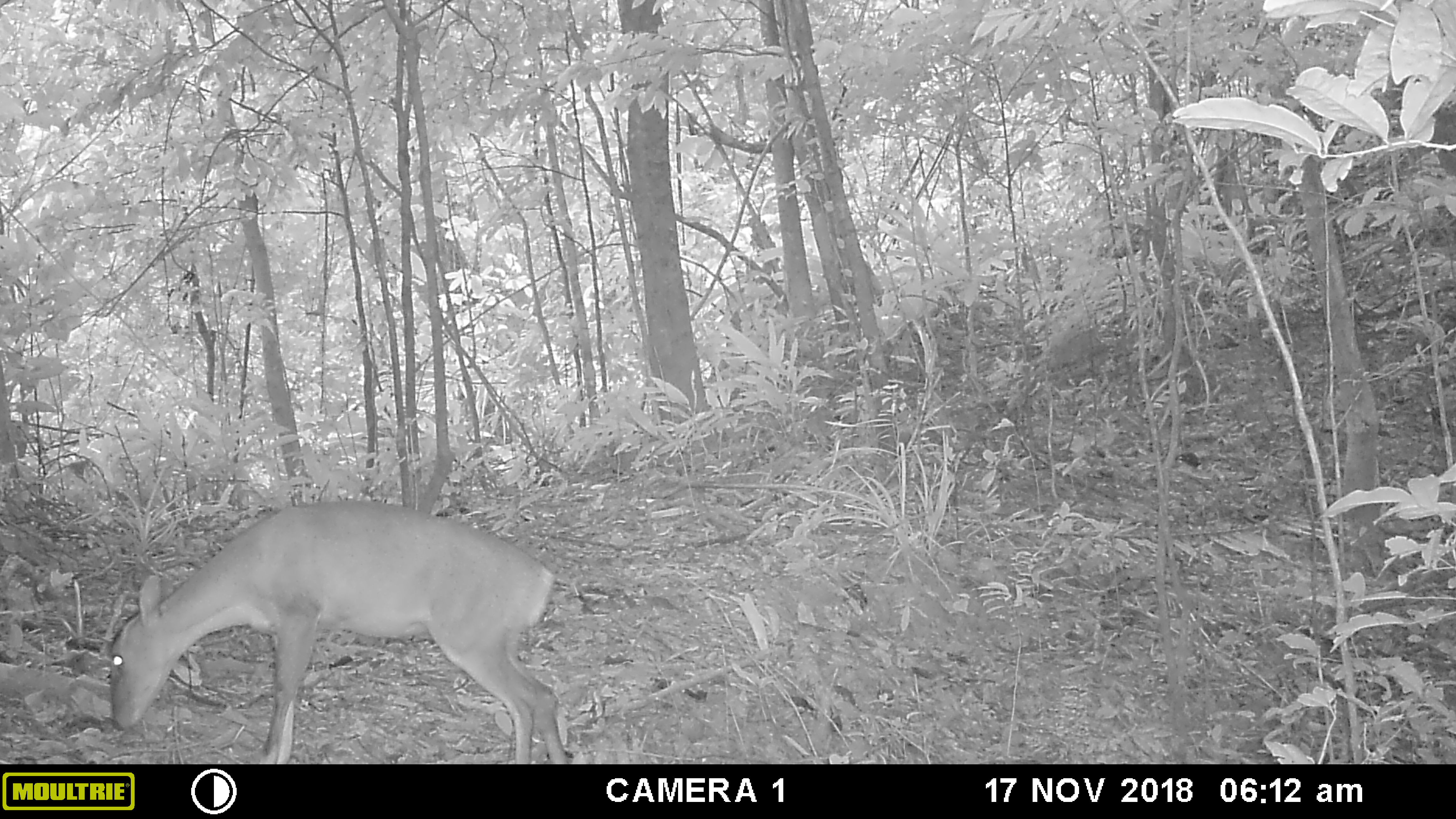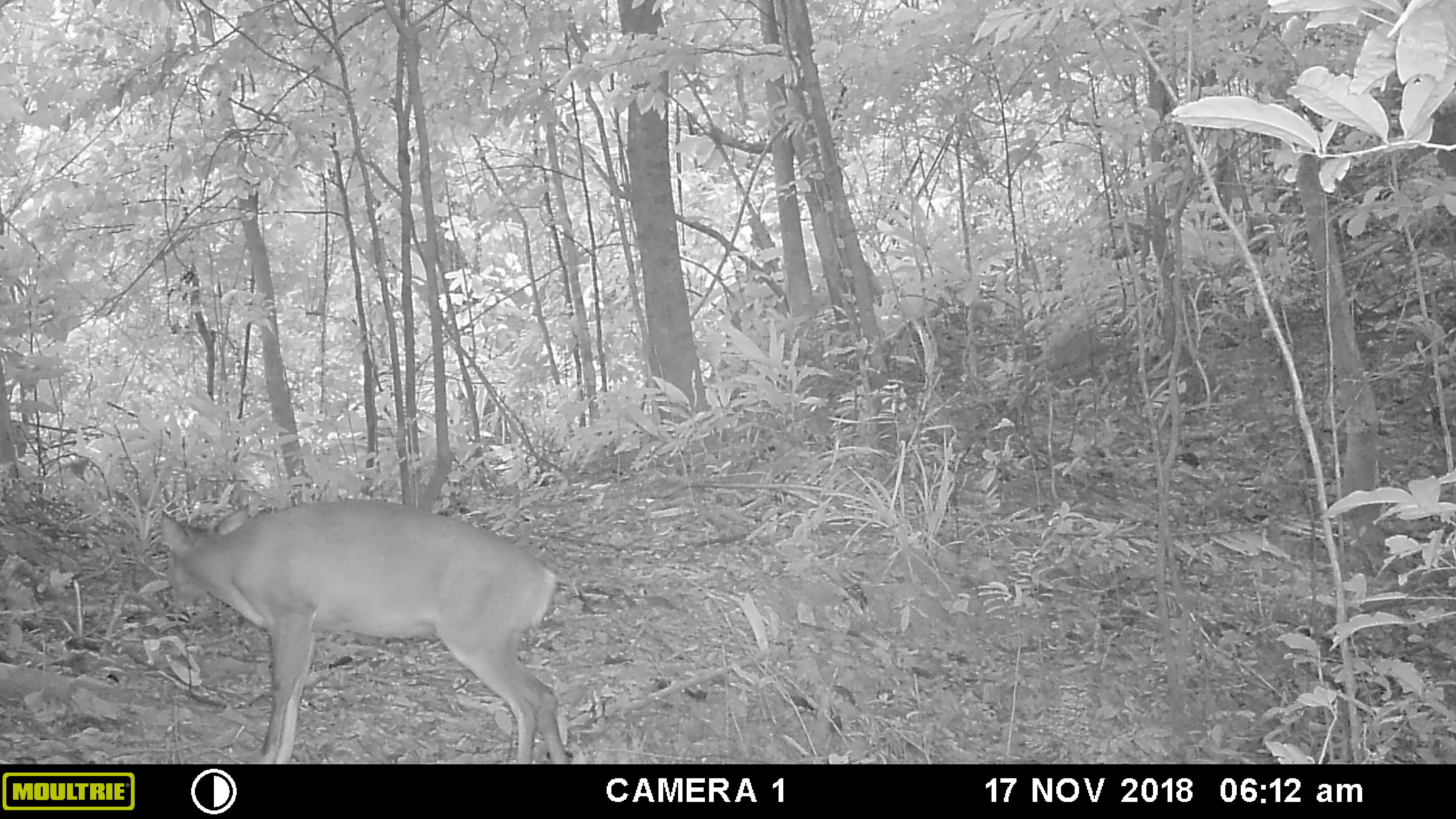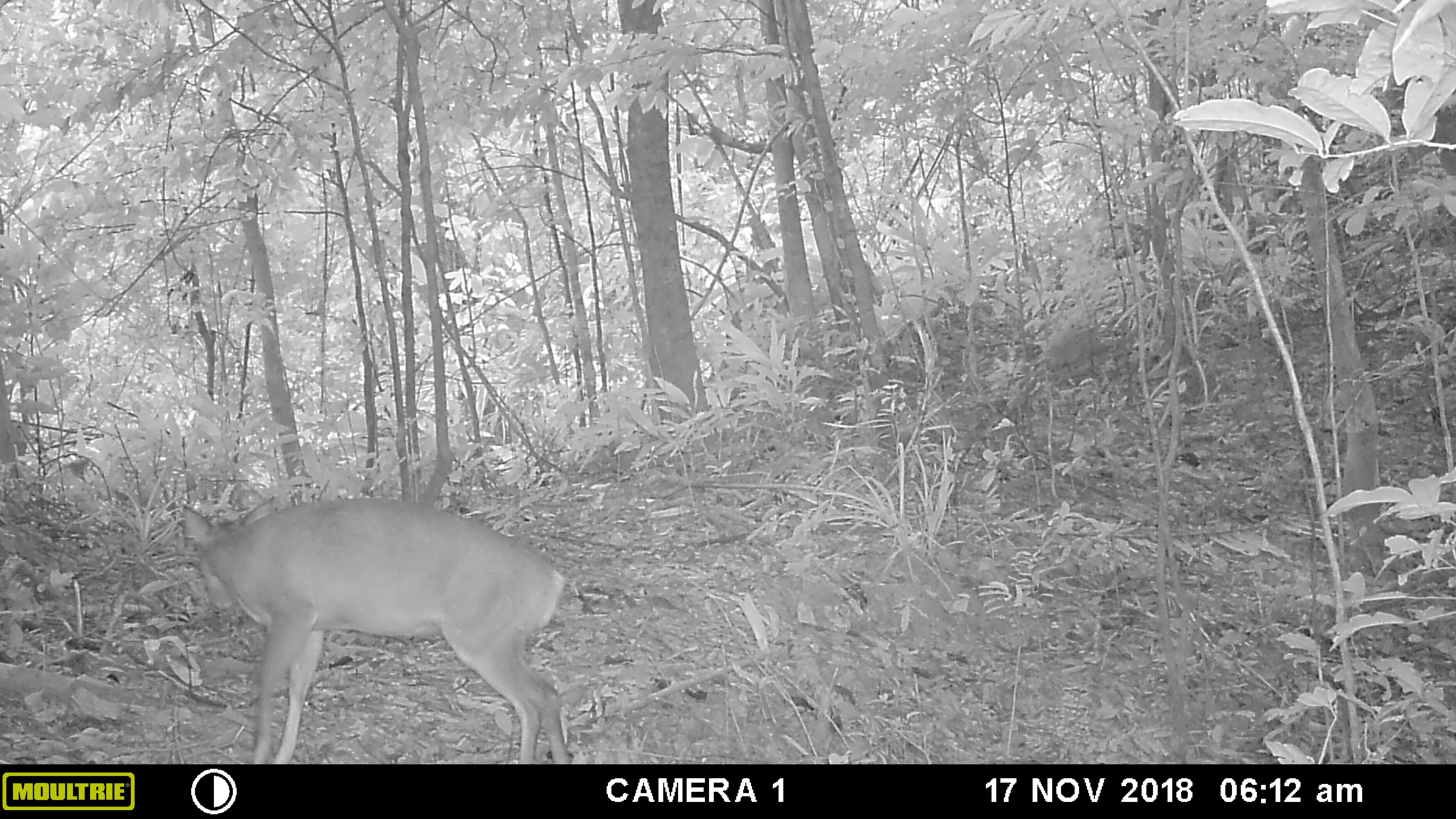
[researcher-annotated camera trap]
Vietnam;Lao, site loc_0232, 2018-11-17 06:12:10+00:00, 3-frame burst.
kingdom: Animalia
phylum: Chordata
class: Mammalia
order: Artiodactyla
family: Cervidae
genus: Muntiacus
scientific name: Muntiacus vuquangensis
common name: large-antlered muntjac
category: large antlered muntjac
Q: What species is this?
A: Large antlered muntjac (large-antlered muntjac) (Muntiacus vuquangensis).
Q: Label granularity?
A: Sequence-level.